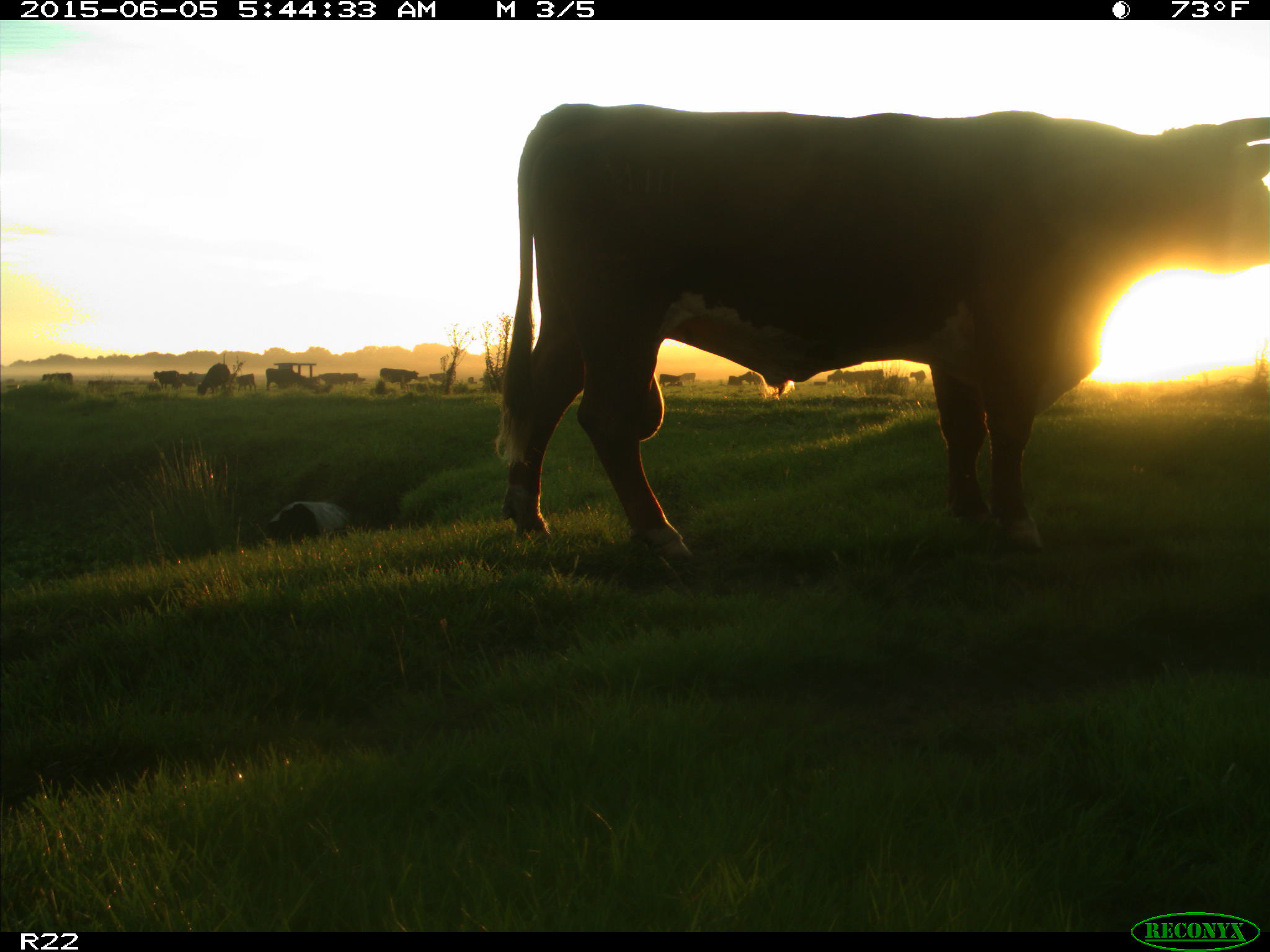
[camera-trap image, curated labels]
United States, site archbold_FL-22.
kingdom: Animalia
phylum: Chordata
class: Mammalia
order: Artiodactyla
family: Bovidae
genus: Bos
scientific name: Bos taurus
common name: domestic cow